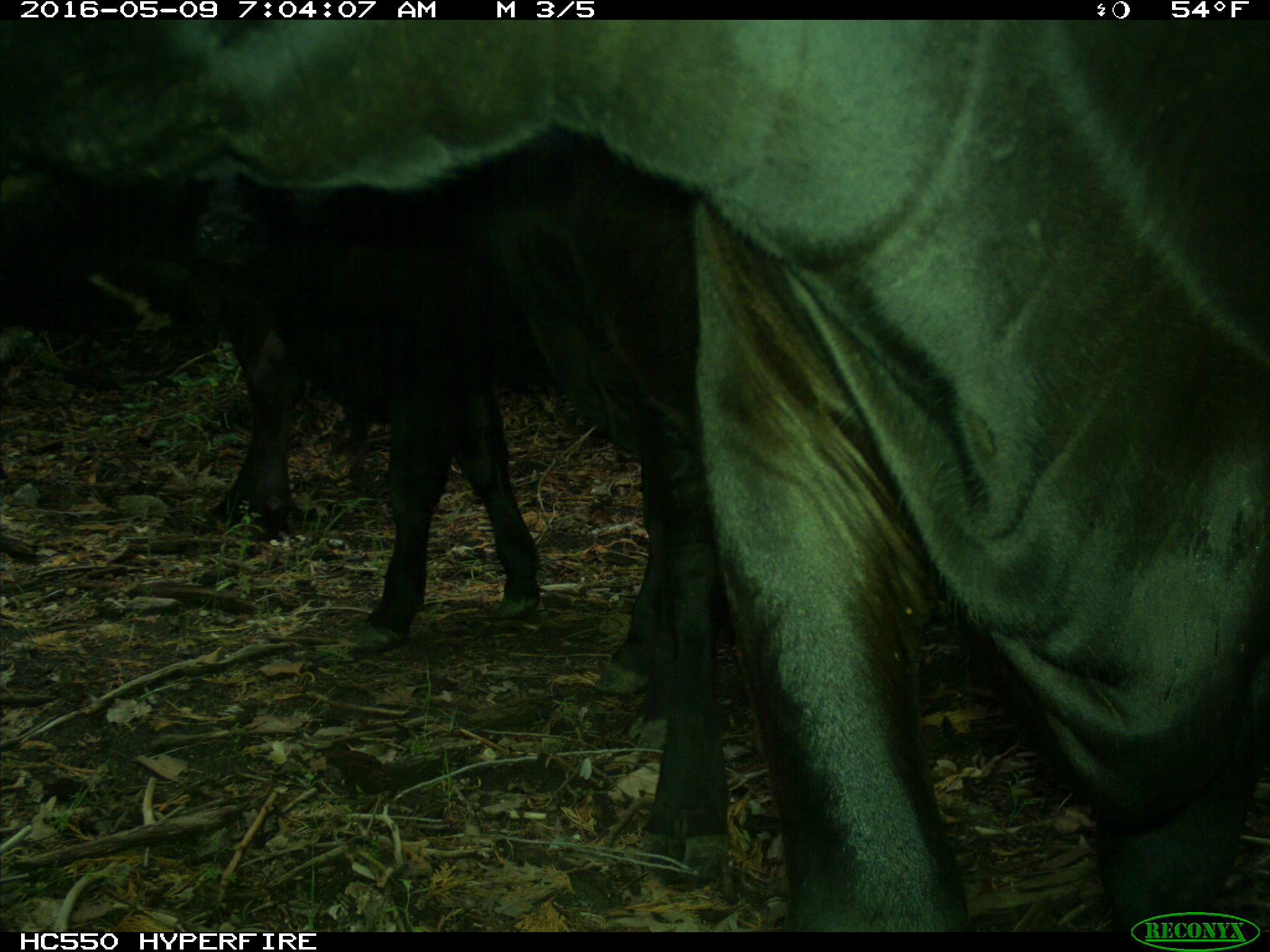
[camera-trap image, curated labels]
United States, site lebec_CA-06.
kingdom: Animalia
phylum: Chordata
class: Mammalia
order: Artiodactyla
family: Bovidae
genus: Bos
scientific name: Bos taurus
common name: domestic cow